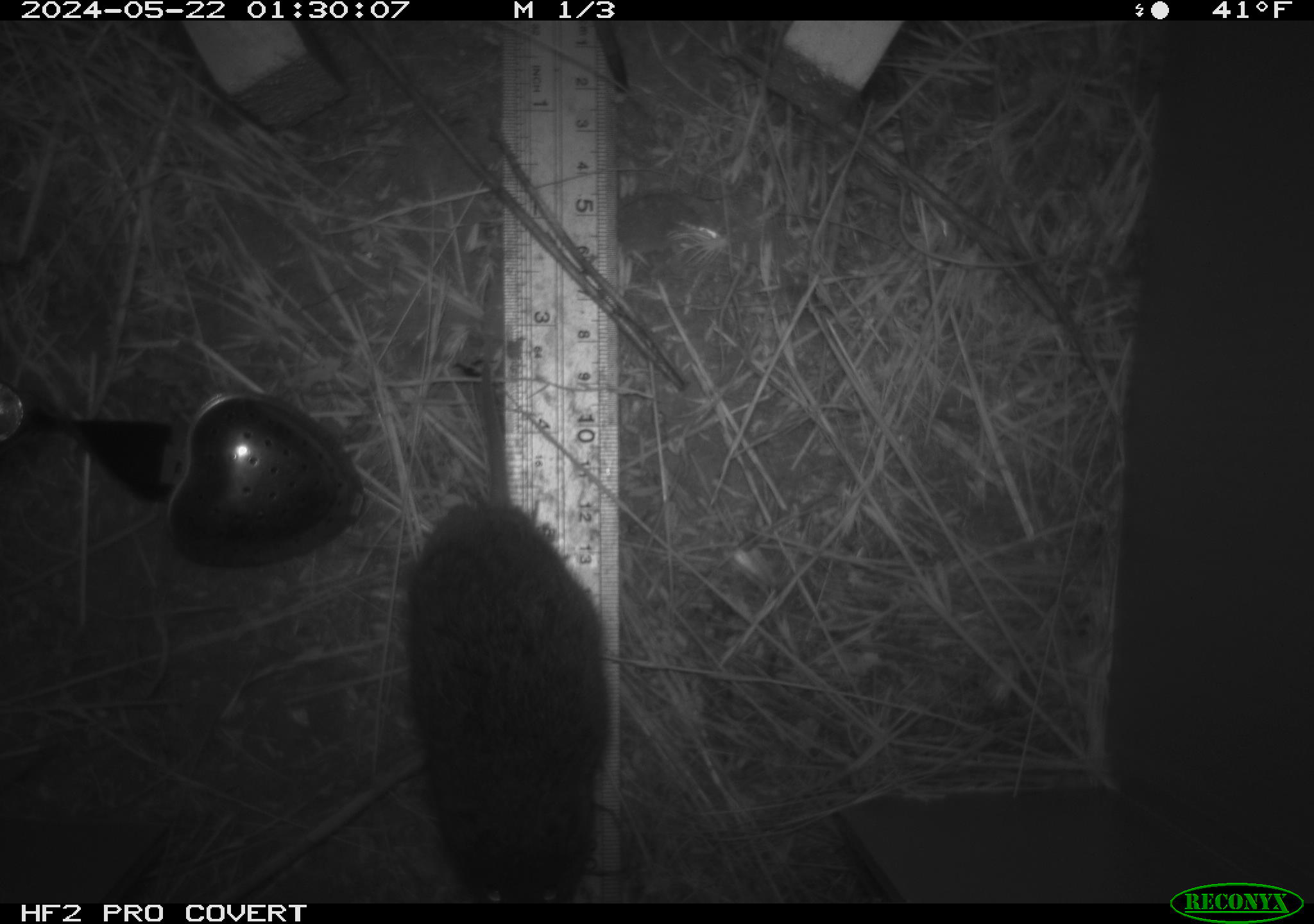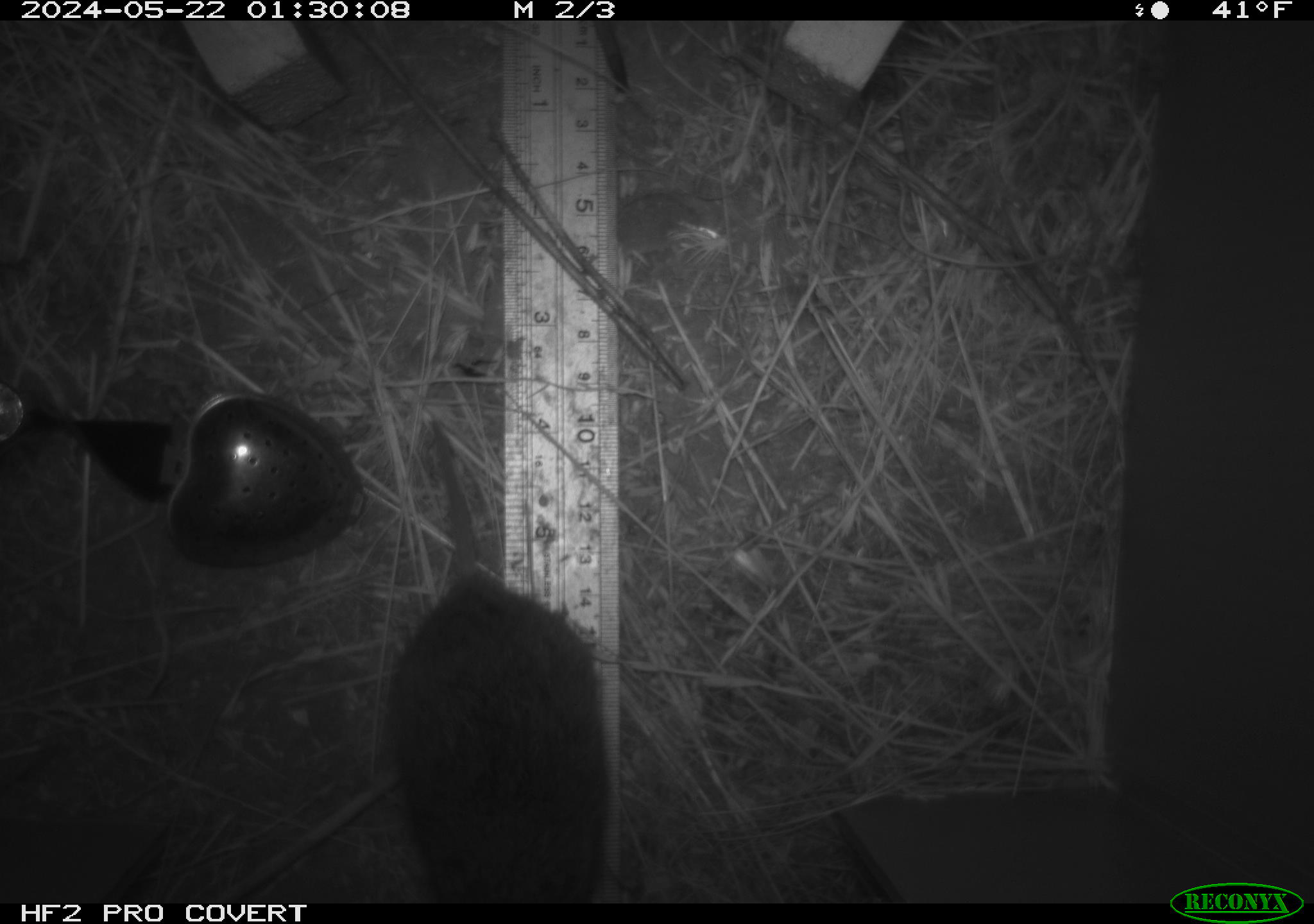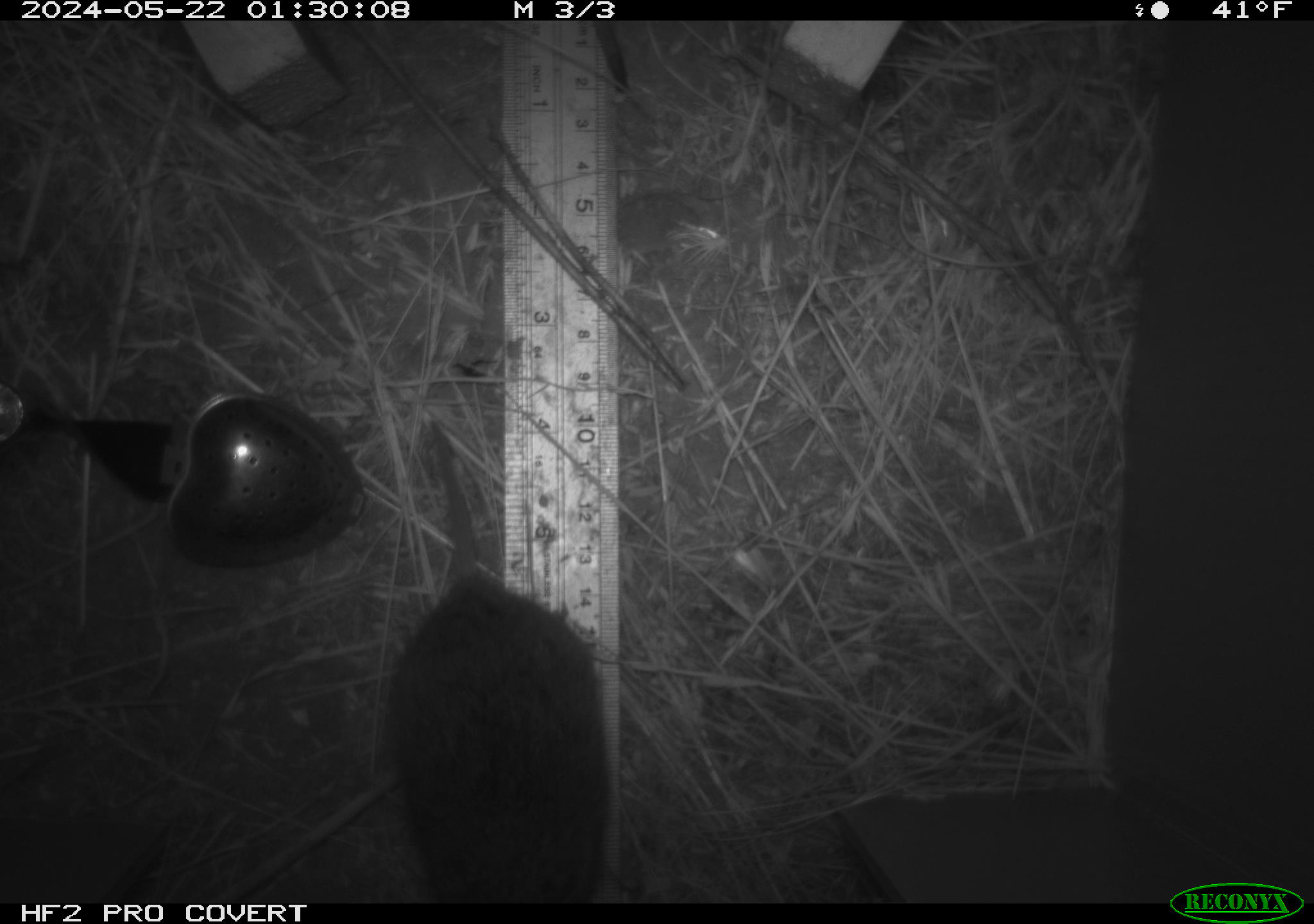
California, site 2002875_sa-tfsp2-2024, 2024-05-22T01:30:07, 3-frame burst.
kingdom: Animalia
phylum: Chordata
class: Mammalia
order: Rodentia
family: Cricetidae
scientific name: Arvicolinae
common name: voles, lemmings, and muskrats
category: arvicolinae subfamily